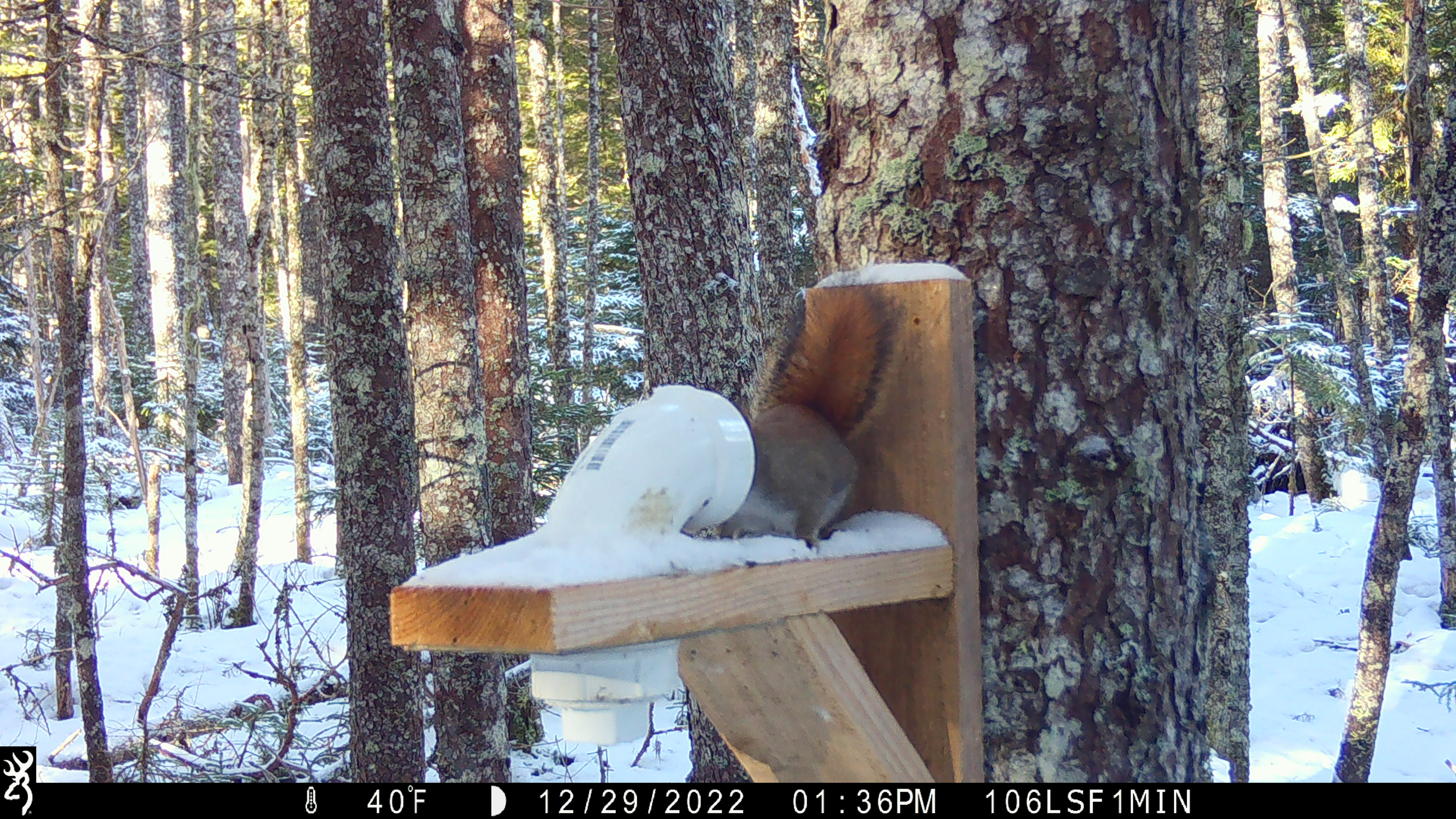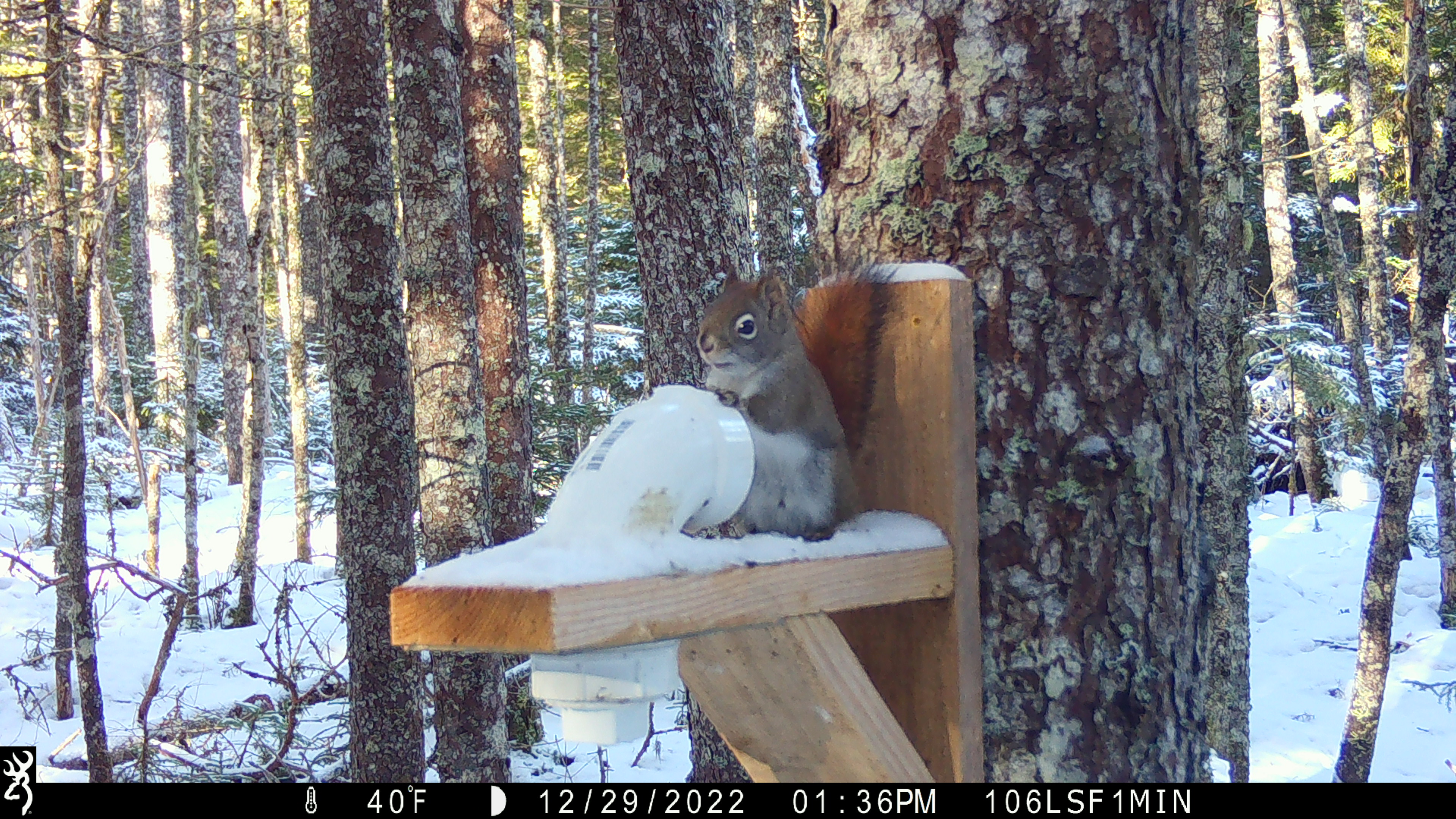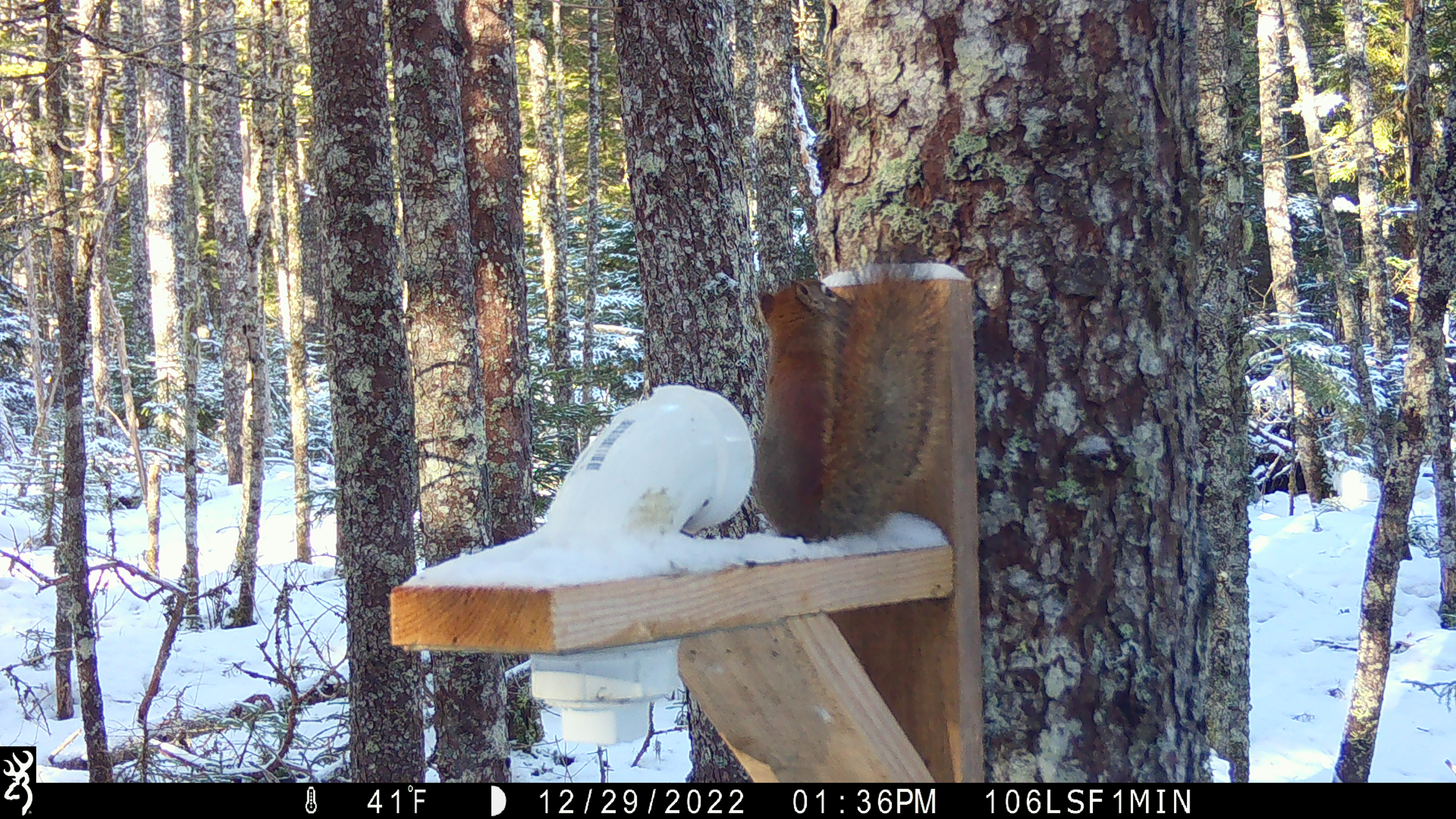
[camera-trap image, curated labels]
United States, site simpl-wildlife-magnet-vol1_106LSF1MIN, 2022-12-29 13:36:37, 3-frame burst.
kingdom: Animalia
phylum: Chordata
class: Mammalia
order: Rodentia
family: Sciuridae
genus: Tamiasciurus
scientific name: Tamiasciurus hudsonicus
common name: red squirrel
Red squirrel (Tamiasciurus hudsonicus).